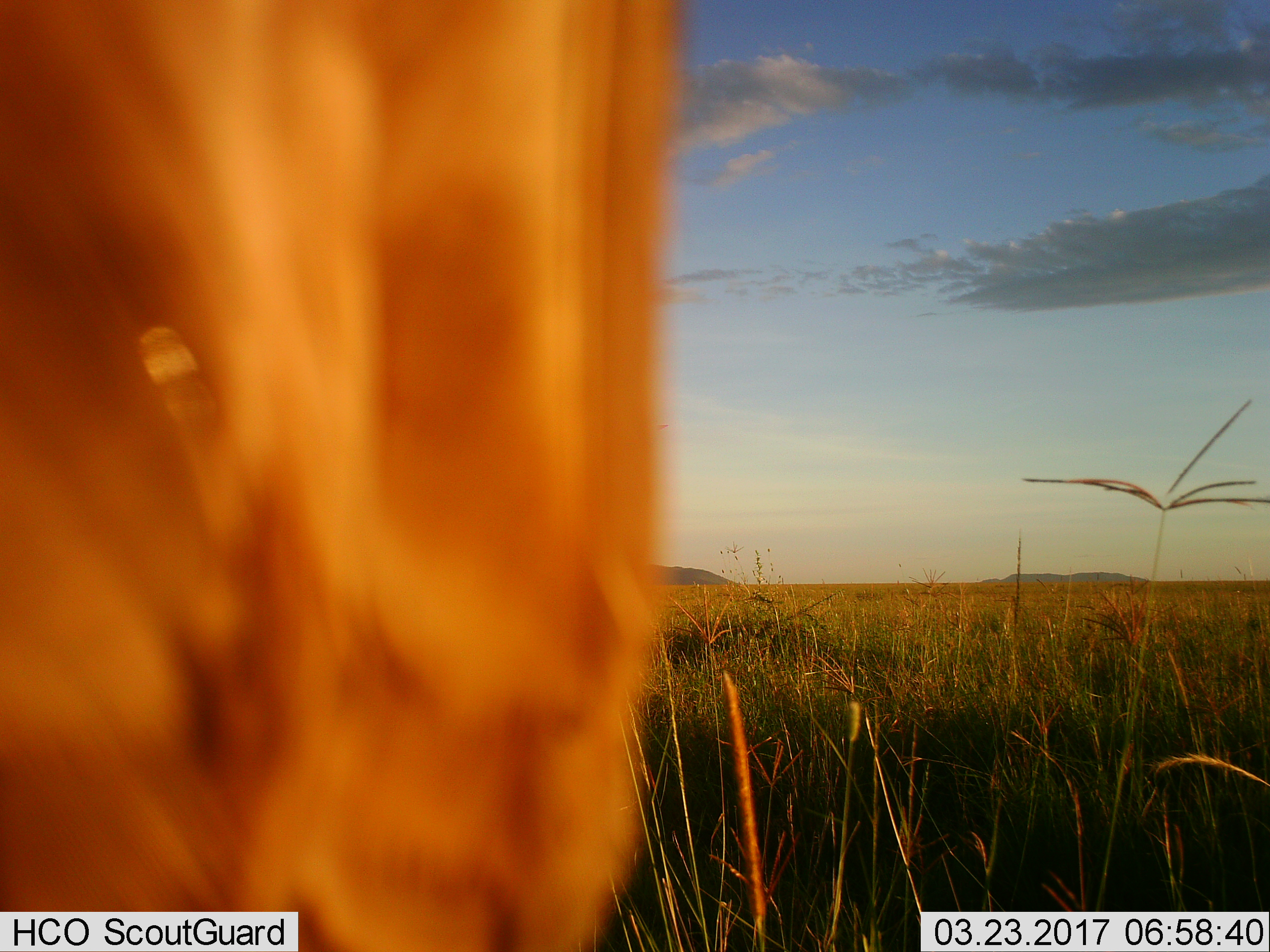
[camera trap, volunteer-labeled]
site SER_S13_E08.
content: unidentified animal